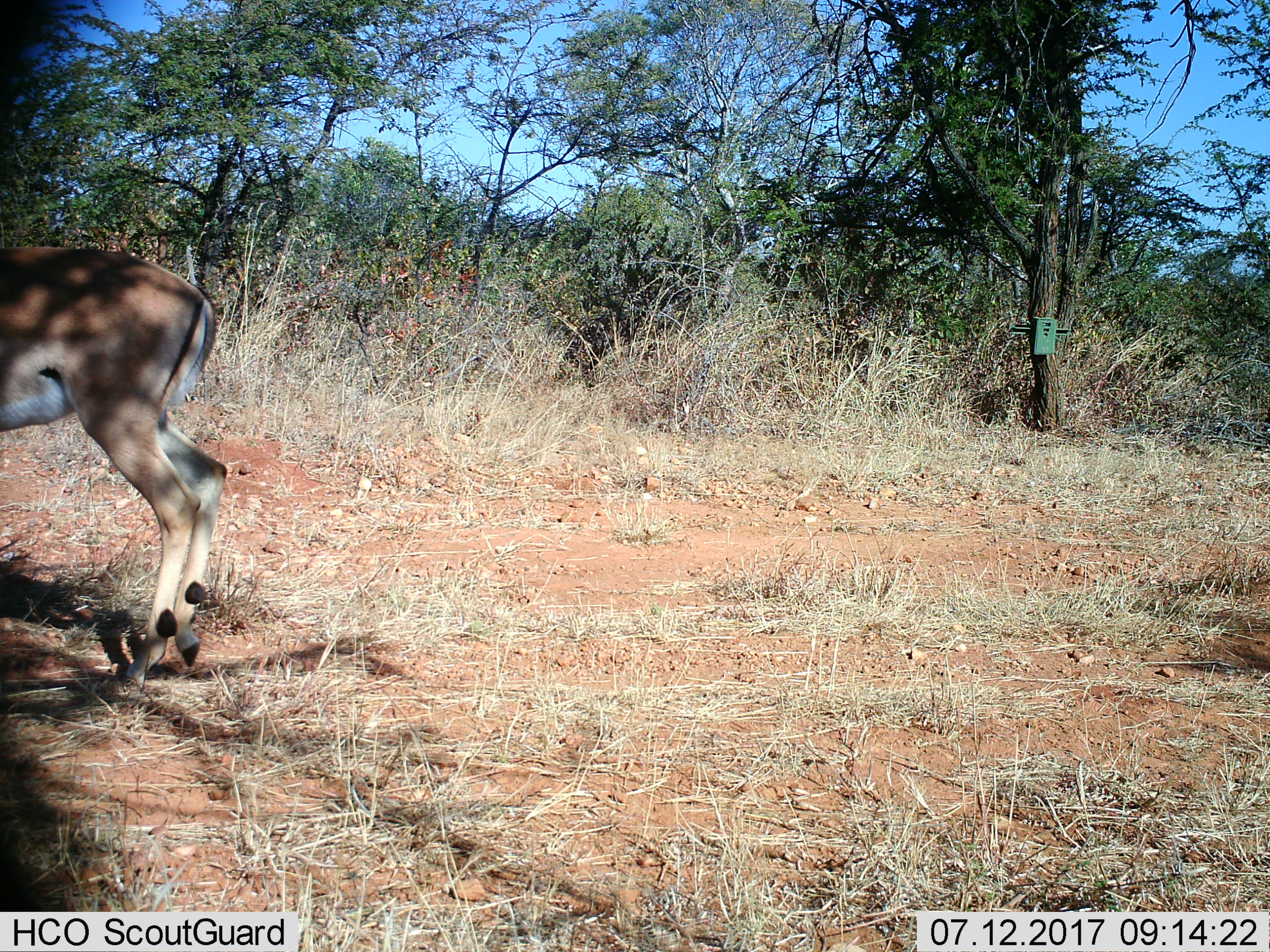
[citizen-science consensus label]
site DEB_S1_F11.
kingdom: Animalia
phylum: Chordata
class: Mammalia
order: Artiodactyla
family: Bovidae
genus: Aepyceros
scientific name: Aepyceros melampus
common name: impala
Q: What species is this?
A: Impala (Aepyceros melampus).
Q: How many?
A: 1.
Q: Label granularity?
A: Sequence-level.